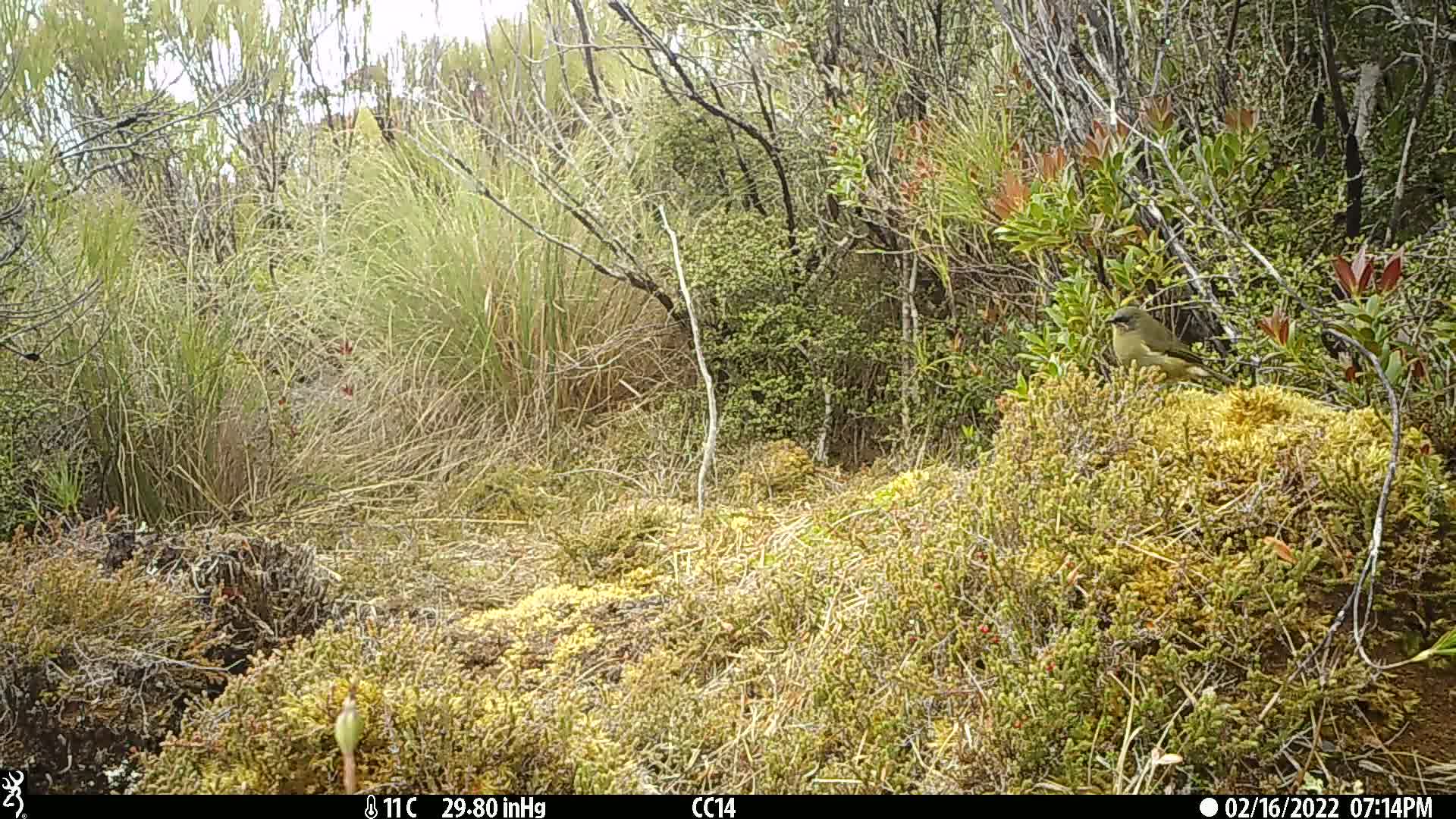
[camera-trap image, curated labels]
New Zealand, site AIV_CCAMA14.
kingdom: Animalia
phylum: Chordata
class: Aves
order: Passeriformes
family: Meliphagidae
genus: Anthornis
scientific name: Anthornis melanura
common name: new zealand bellbird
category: bellbird